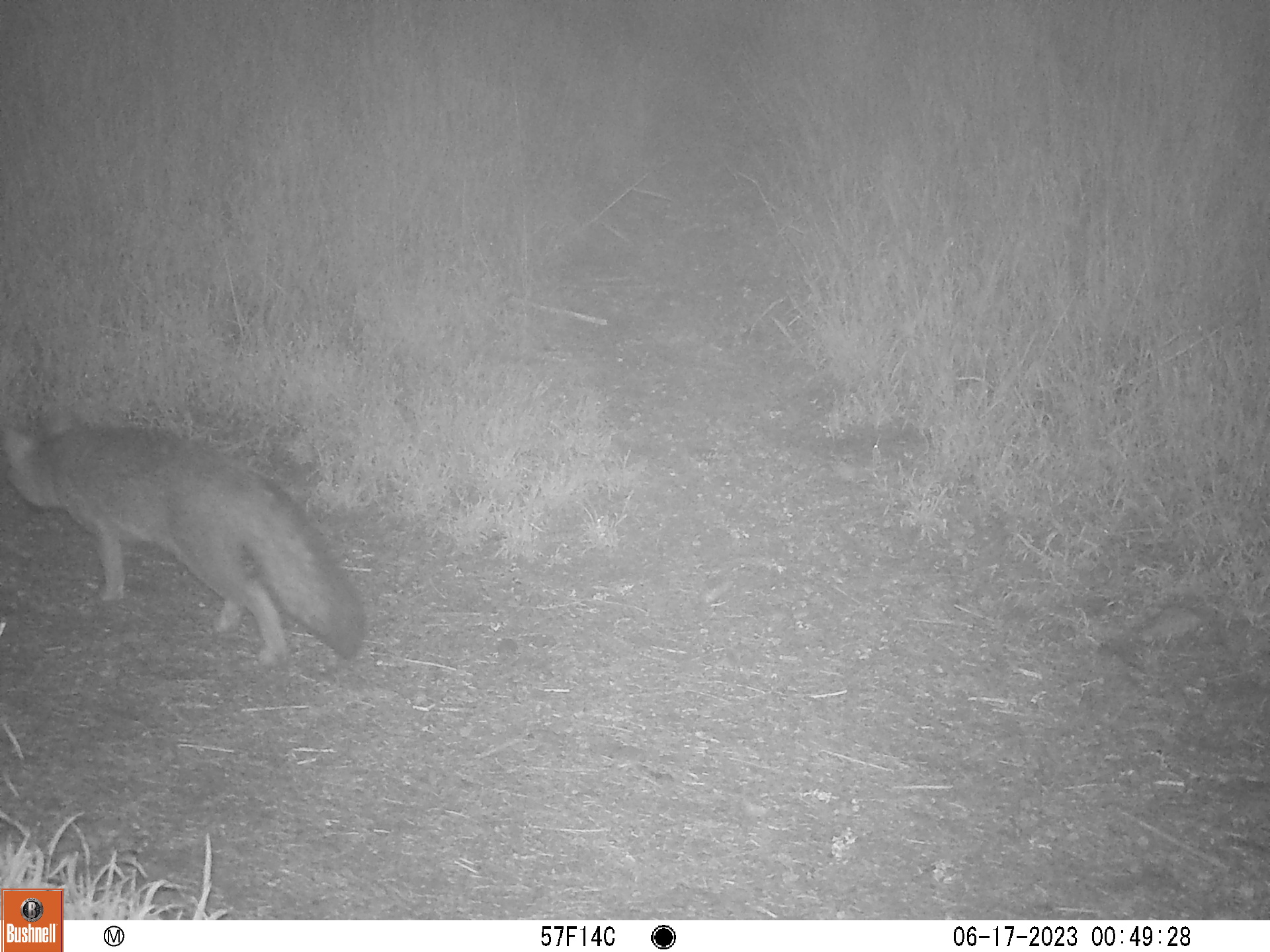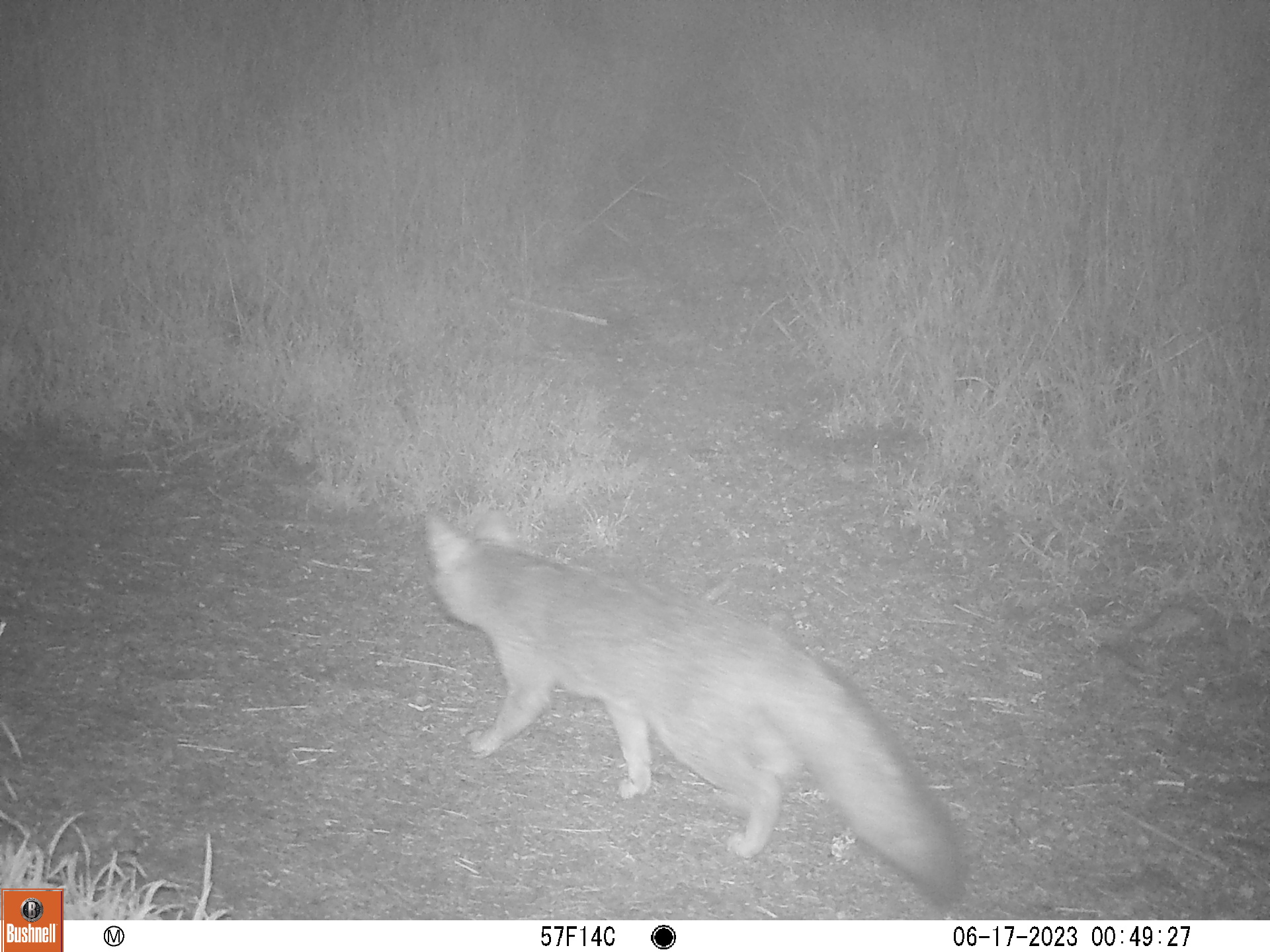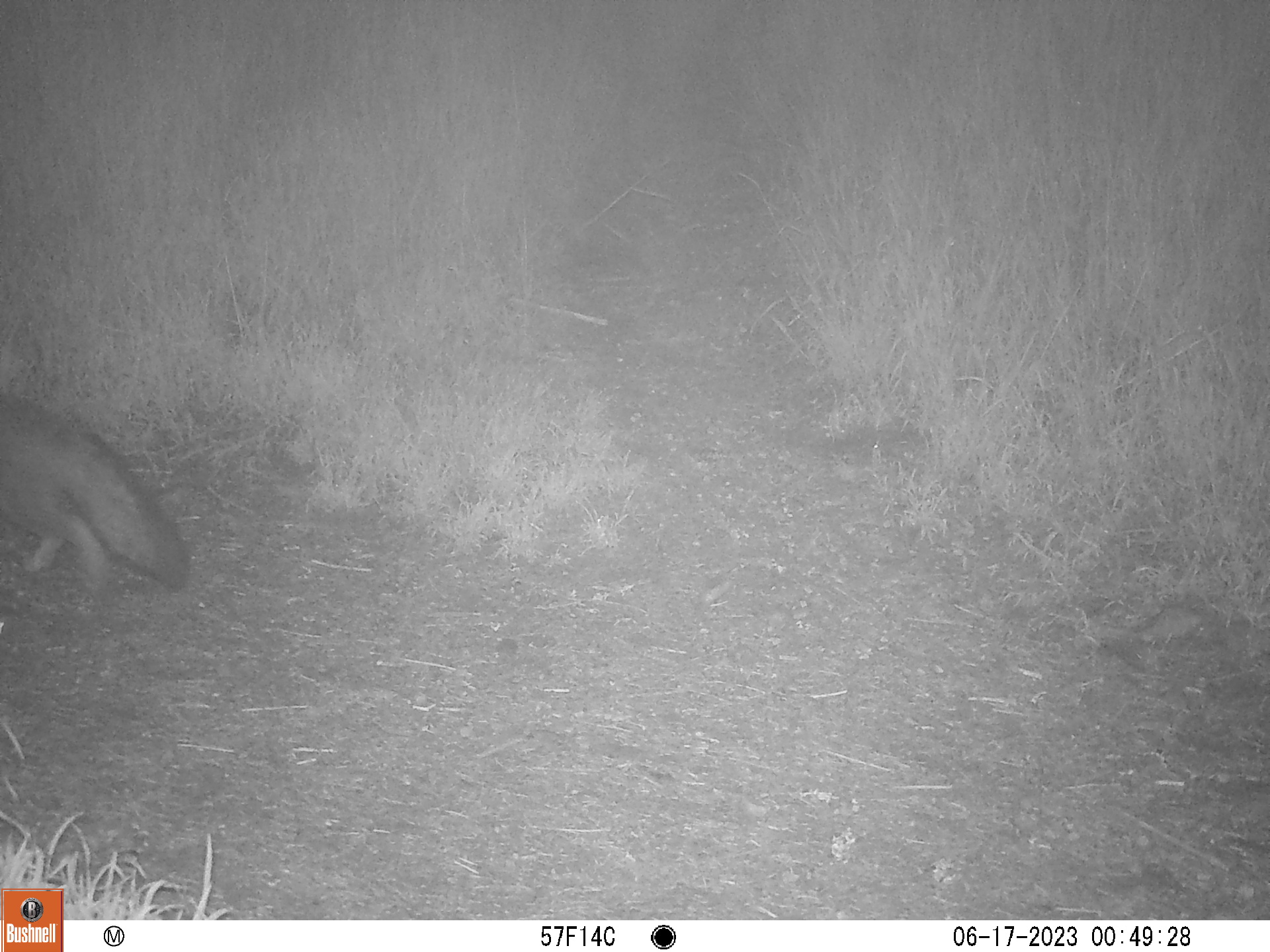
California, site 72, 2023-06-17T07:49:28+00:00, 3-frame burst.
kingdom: Animalia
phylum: Chordata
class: Mammalia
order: Carnivora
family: Canidae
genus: Urocyon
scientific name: Urocyon cinereoargenteus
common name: gray fox